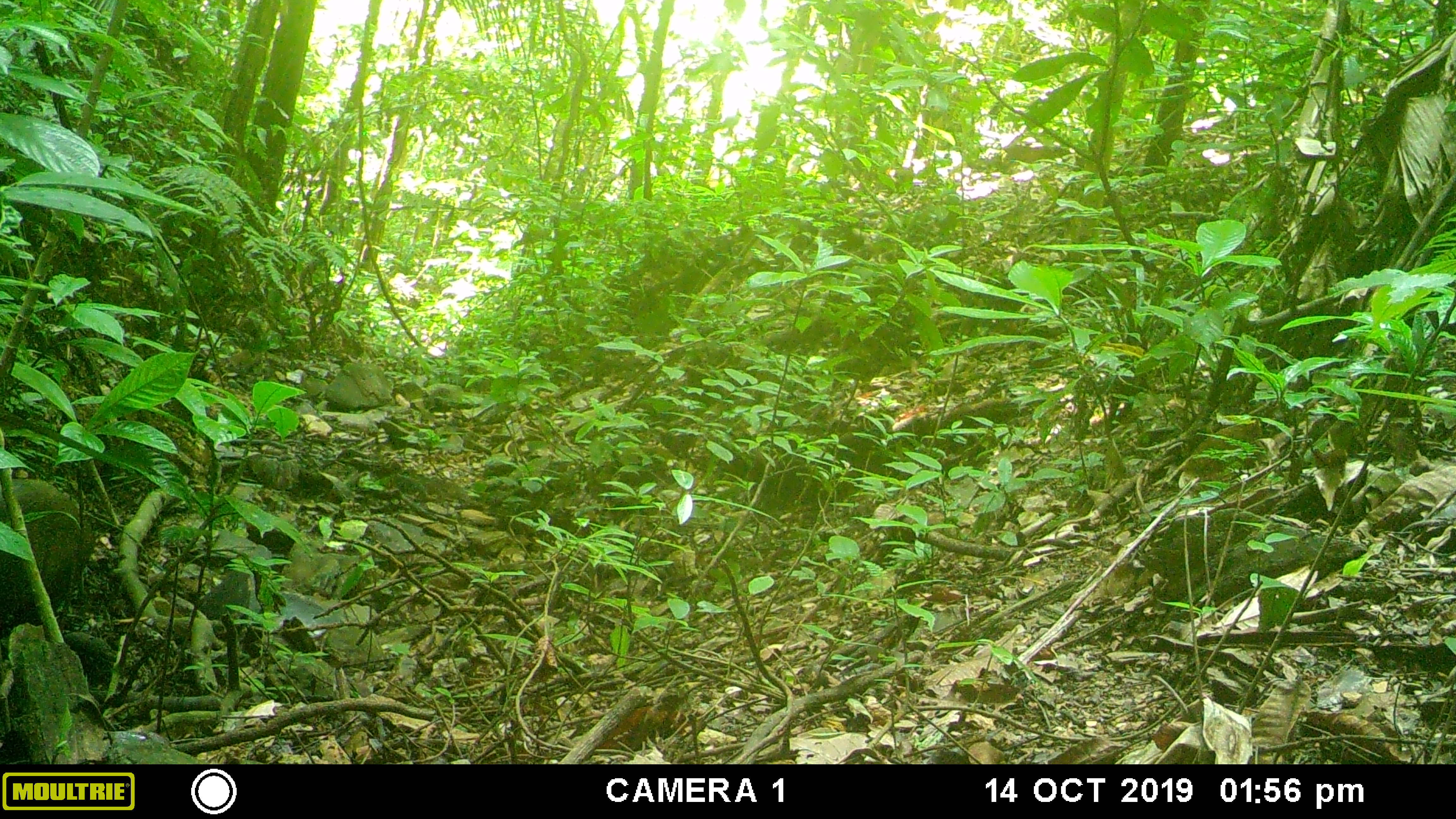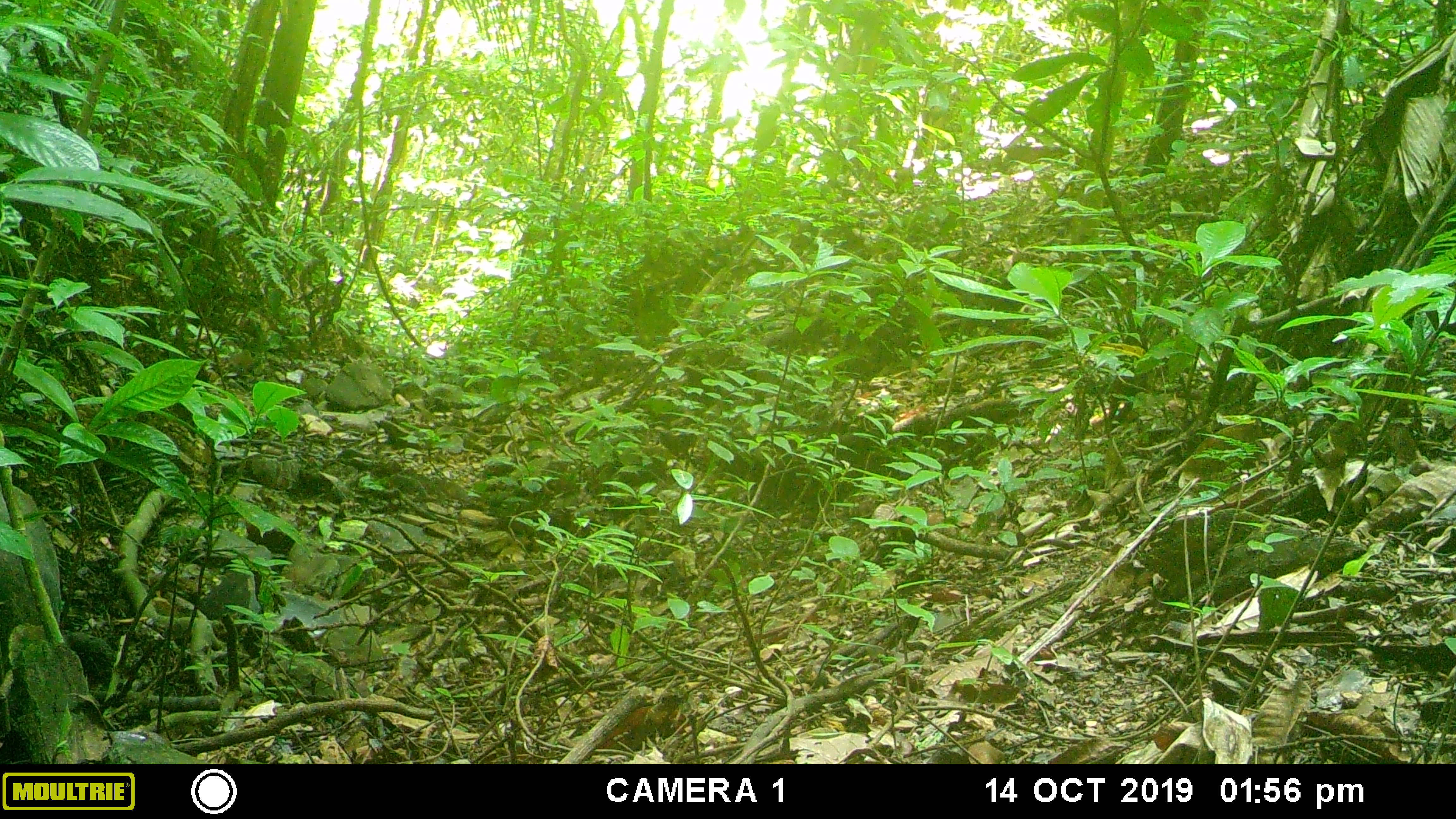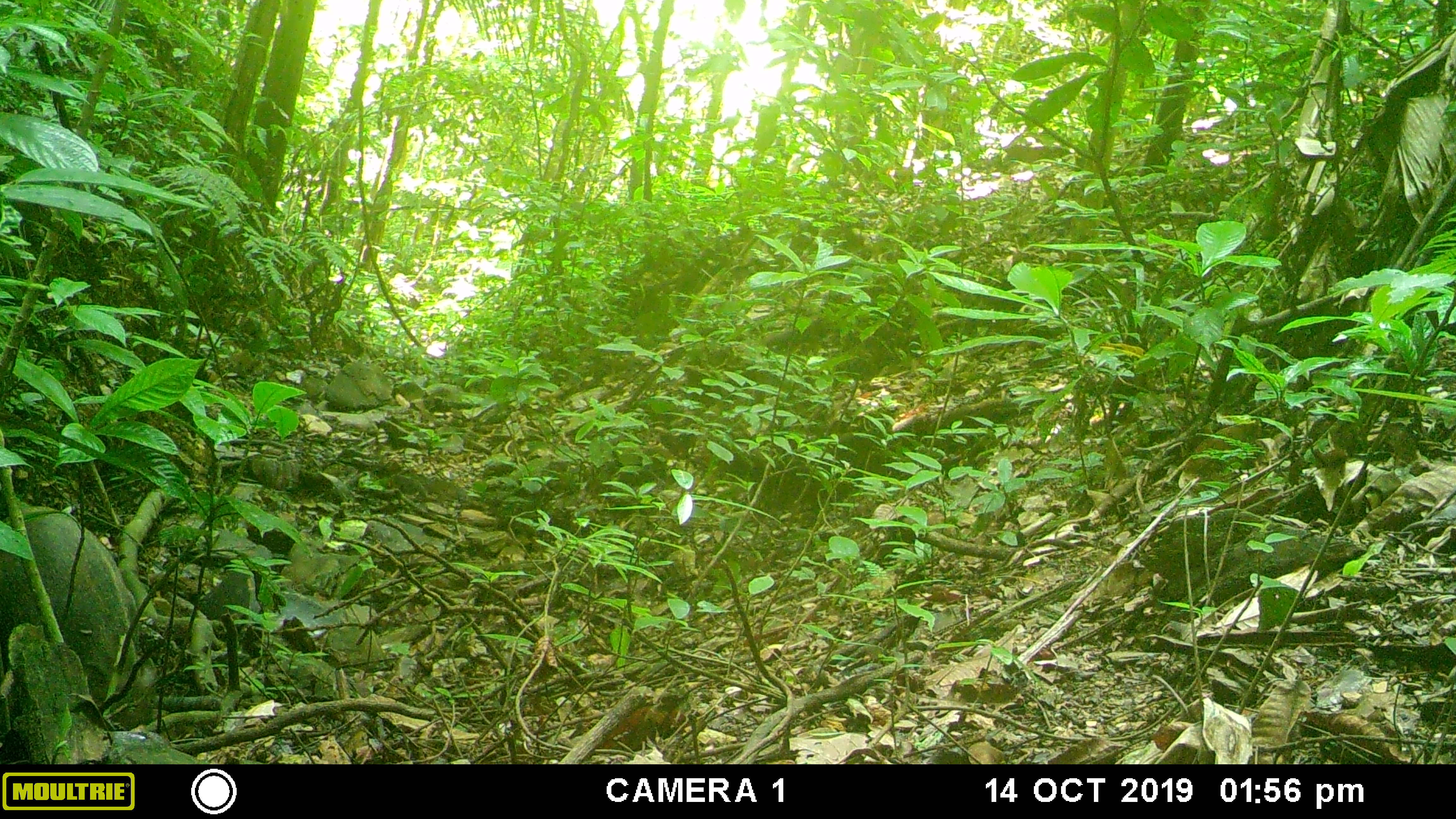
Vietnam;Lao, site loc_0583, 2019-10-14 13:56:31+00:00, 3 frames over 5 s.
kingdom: Animalia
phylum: Chordata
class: Mammalia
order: Artiodactyla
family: Suidae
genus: Sus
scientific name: Sus scrofa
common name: eurasian wild pig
Eurasian wild pig (Sus scrofa). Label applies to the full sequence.